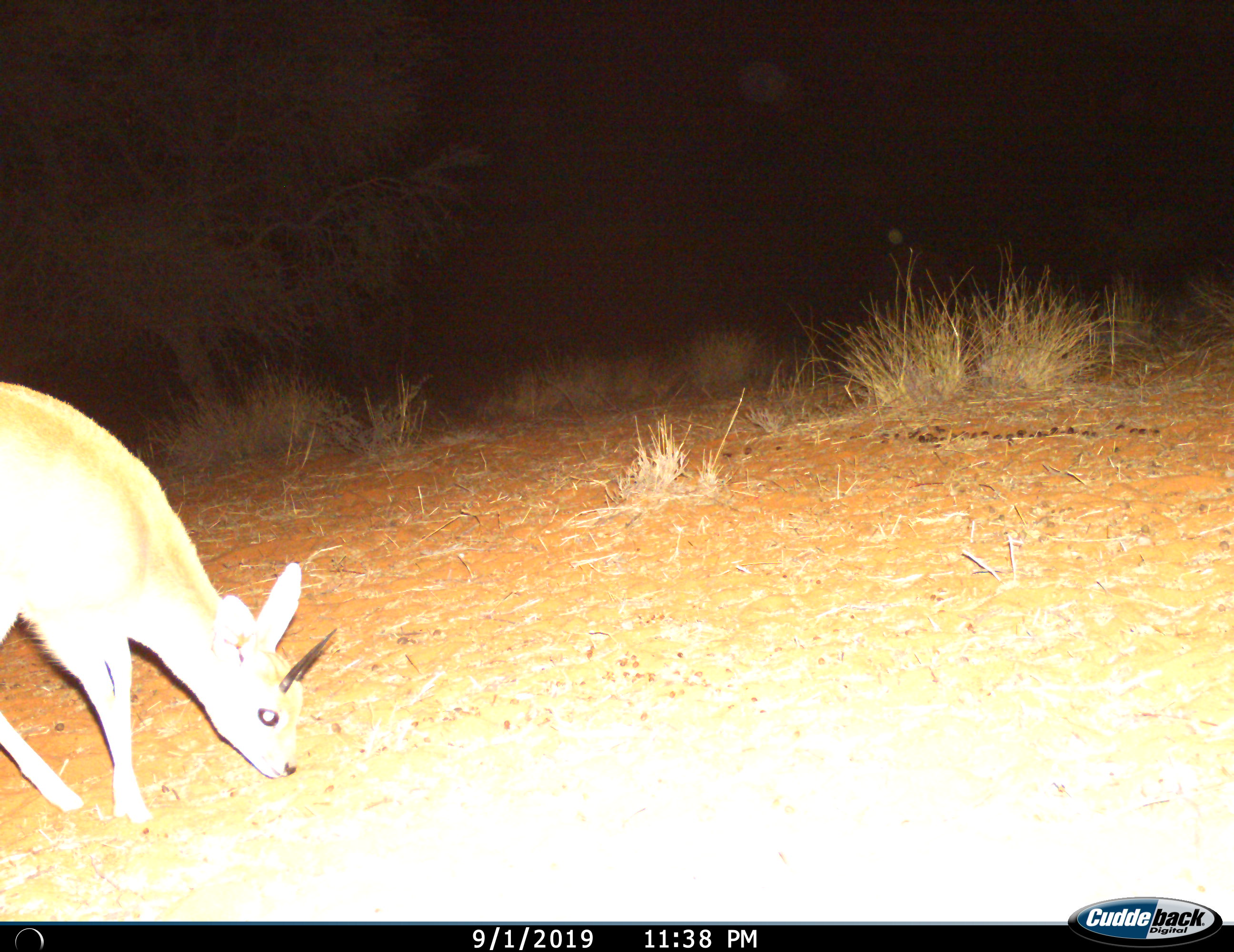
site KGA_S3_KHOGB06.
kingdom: Animalia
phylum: Chordata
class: Mammalia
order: Artiodactyla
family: Bovidae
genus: Raphicerus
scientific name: Raphicerus campestris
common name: steenbok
Steenbok (Raphicerus campestris), count 1. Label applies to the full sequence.